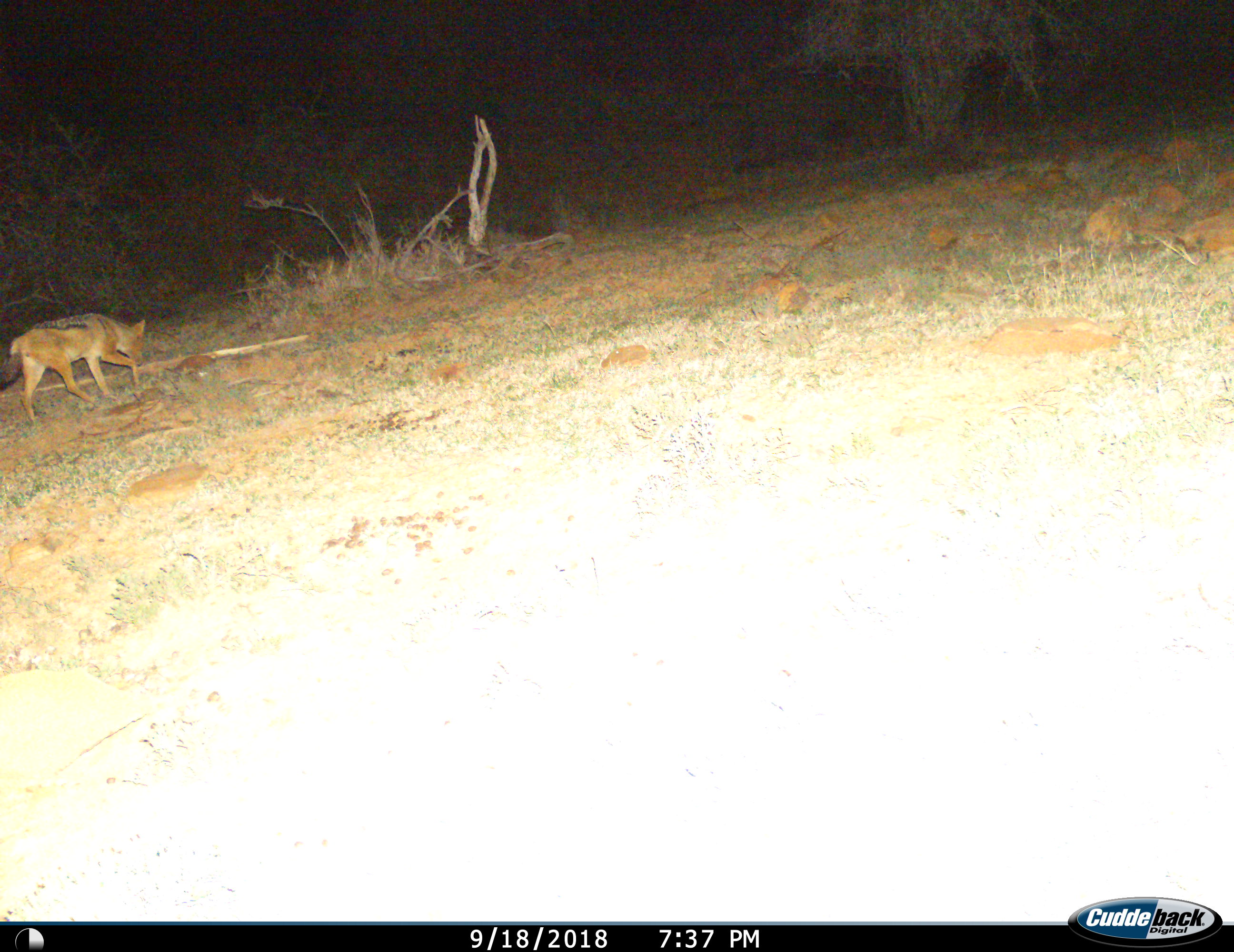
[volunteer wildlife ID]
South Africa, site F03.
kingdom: Animalia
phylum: Chordata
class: Mammalia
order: Carnivora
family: Canidae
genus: Lupulella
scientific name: Lupulella mesomelas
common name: black-backed jackal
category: jackalblackbacked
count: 1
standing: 0%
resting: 0%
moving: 100%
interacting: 0%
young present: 0%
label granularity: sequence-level